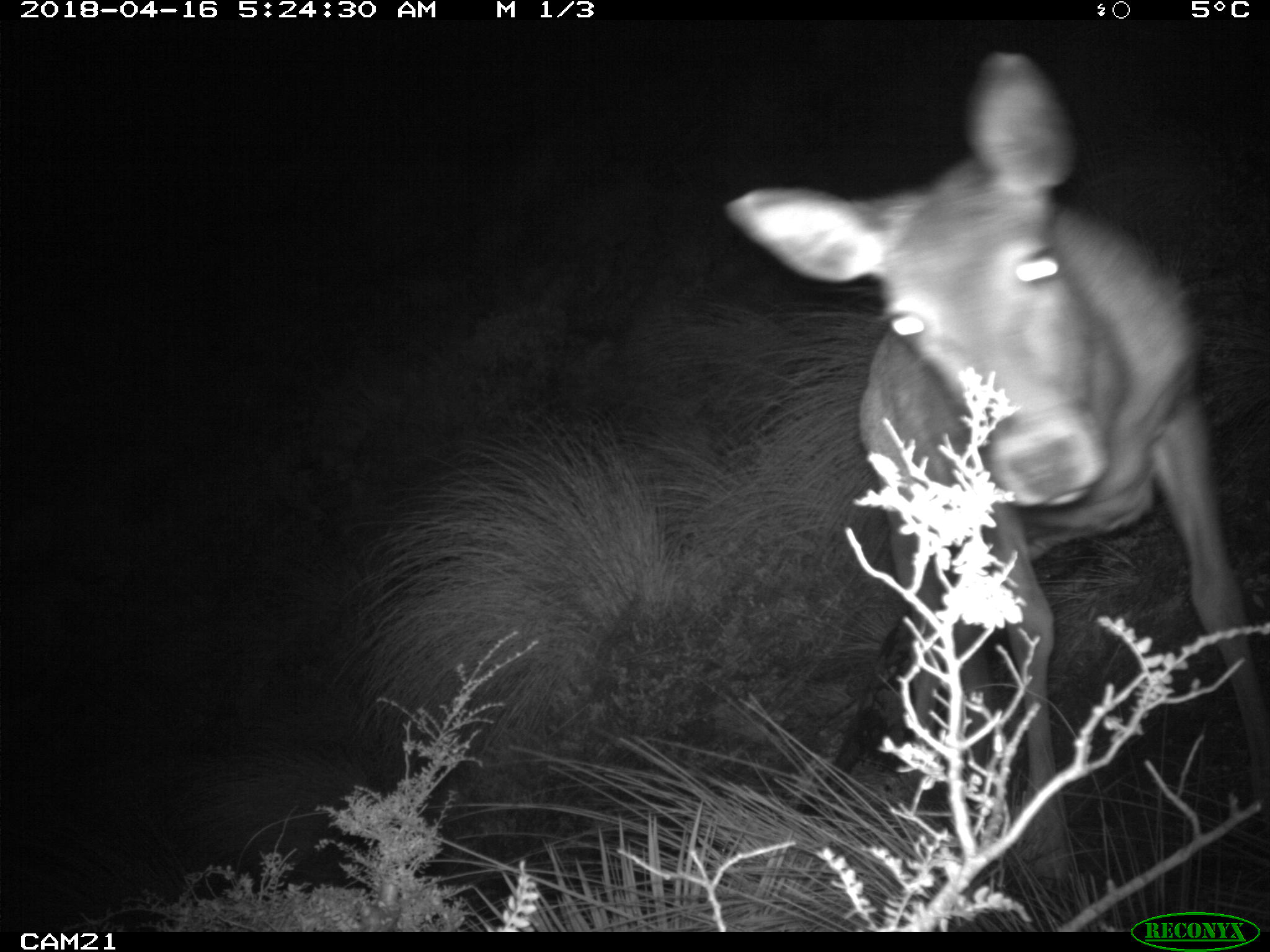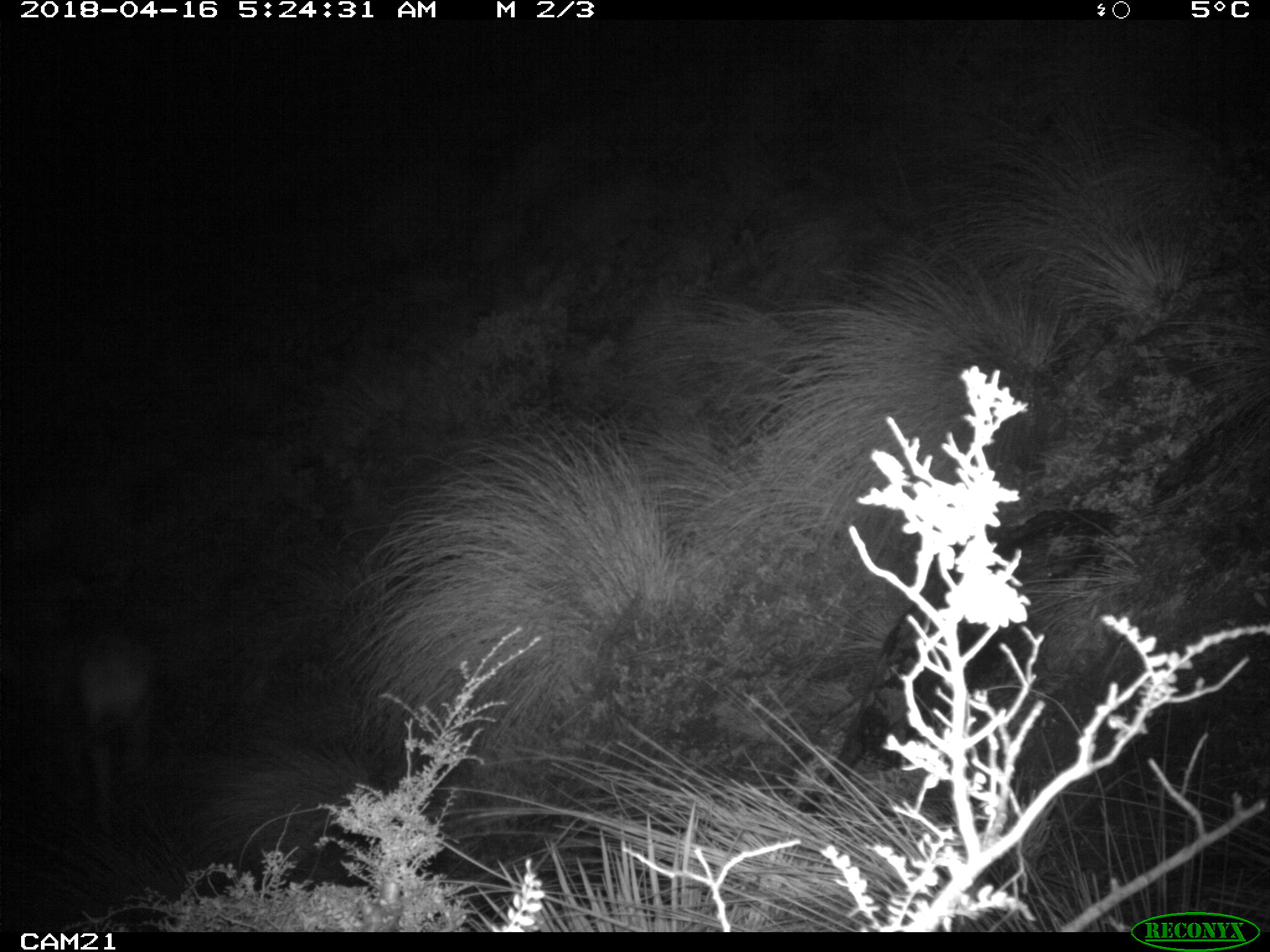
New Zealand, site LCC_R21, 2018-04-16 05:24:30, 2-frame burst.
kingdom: Animalia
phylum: Chordata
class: Mammalia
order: Artiodactyla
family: Cervidae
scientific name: Cervidae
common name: deer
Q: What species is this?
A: Deer (Cervidae).